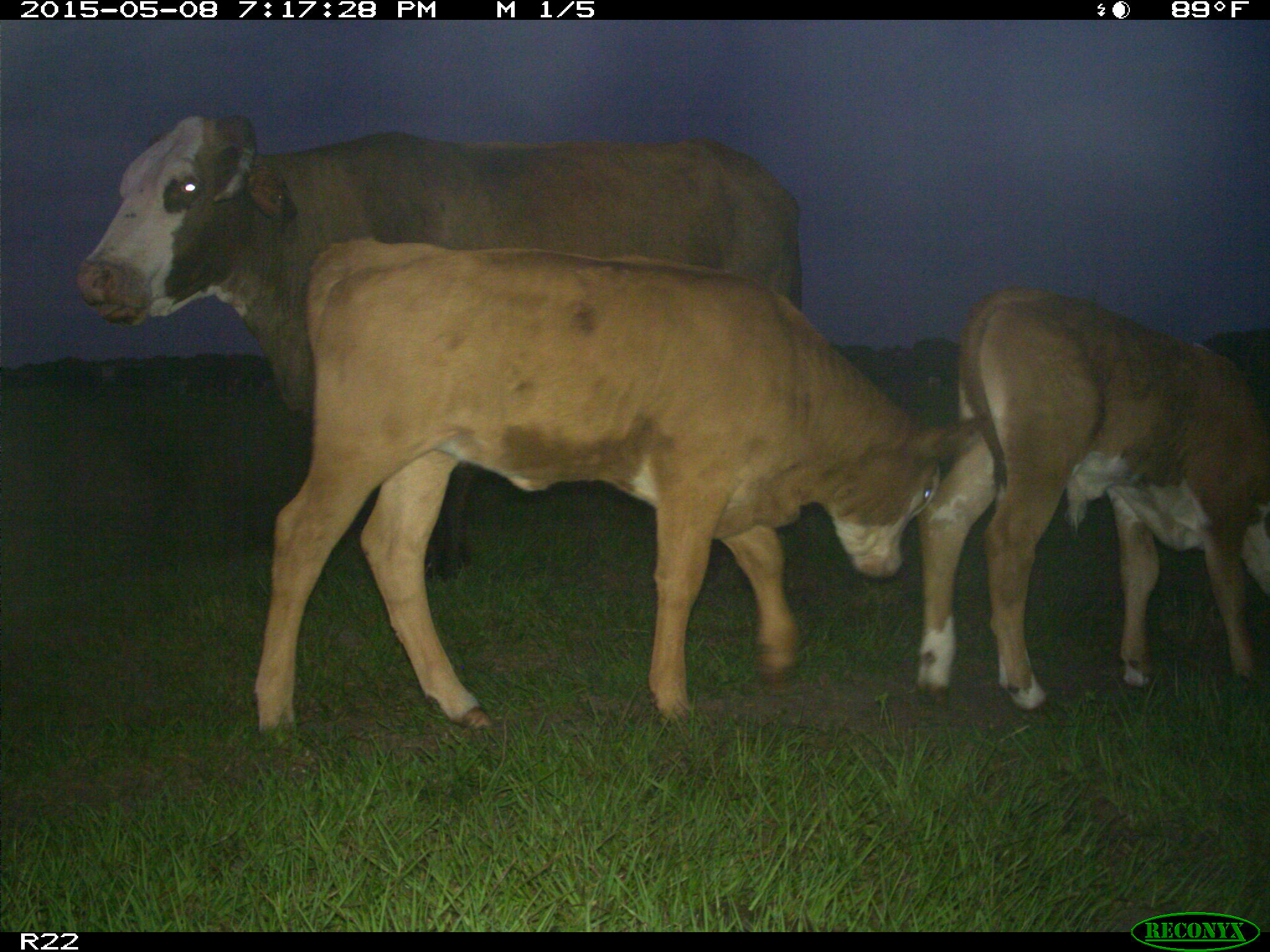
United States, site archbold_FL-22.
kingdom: Animalia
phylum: Chordata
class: Mammalia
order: Artiodactyla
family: Bovidae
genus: Bos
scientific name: Bos taurus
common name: domestic cow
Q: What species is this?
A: Bos taurus (domestic cow).